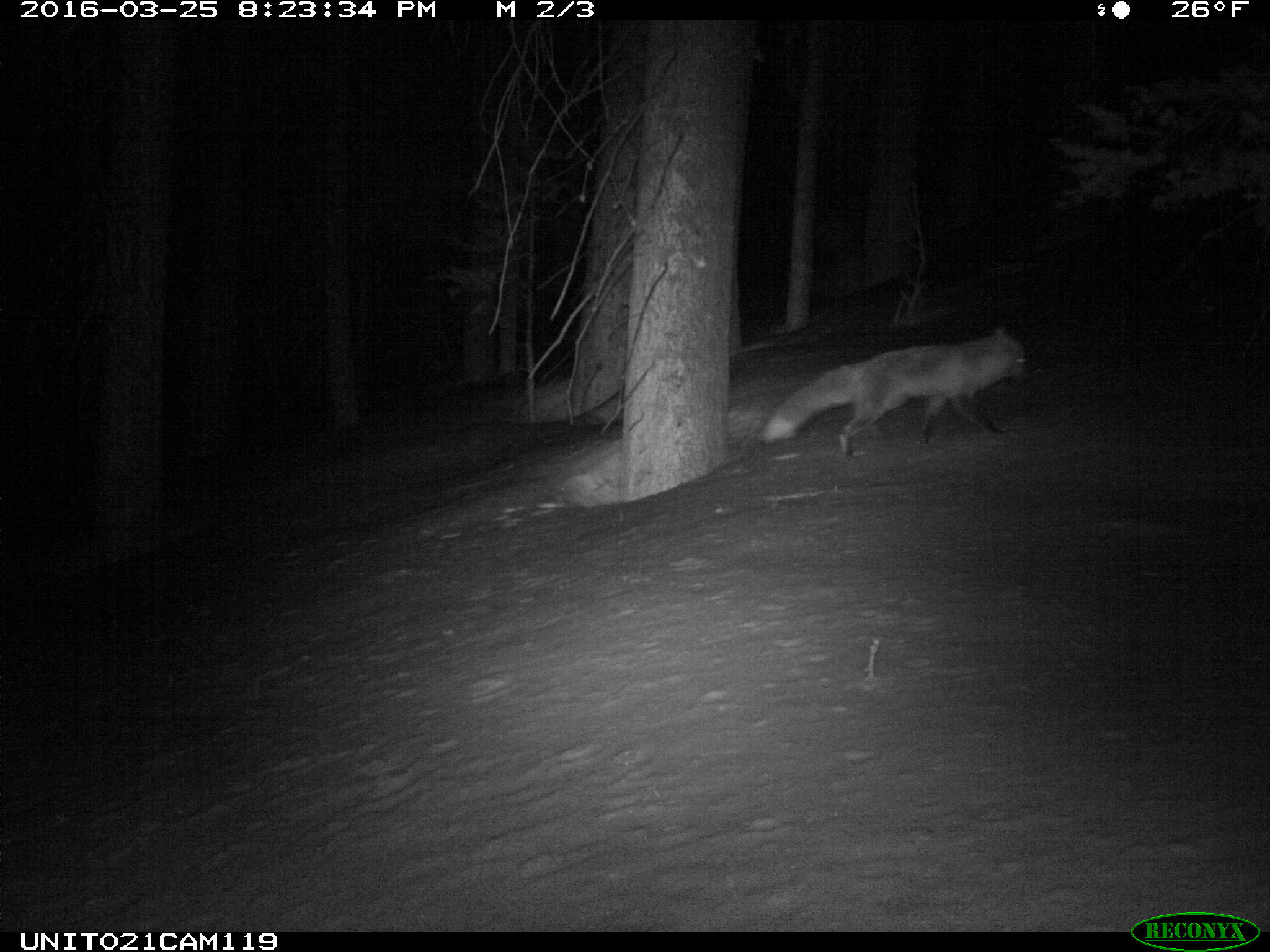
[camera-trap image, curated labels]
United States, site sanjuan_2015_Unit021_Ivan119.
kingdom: Animalia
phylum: Chordata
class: Mammalia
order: Carnivora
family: Canidae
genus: Vulpes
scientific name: Vulpes vulpes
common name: red fox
Vulpes vulpes (red fox).